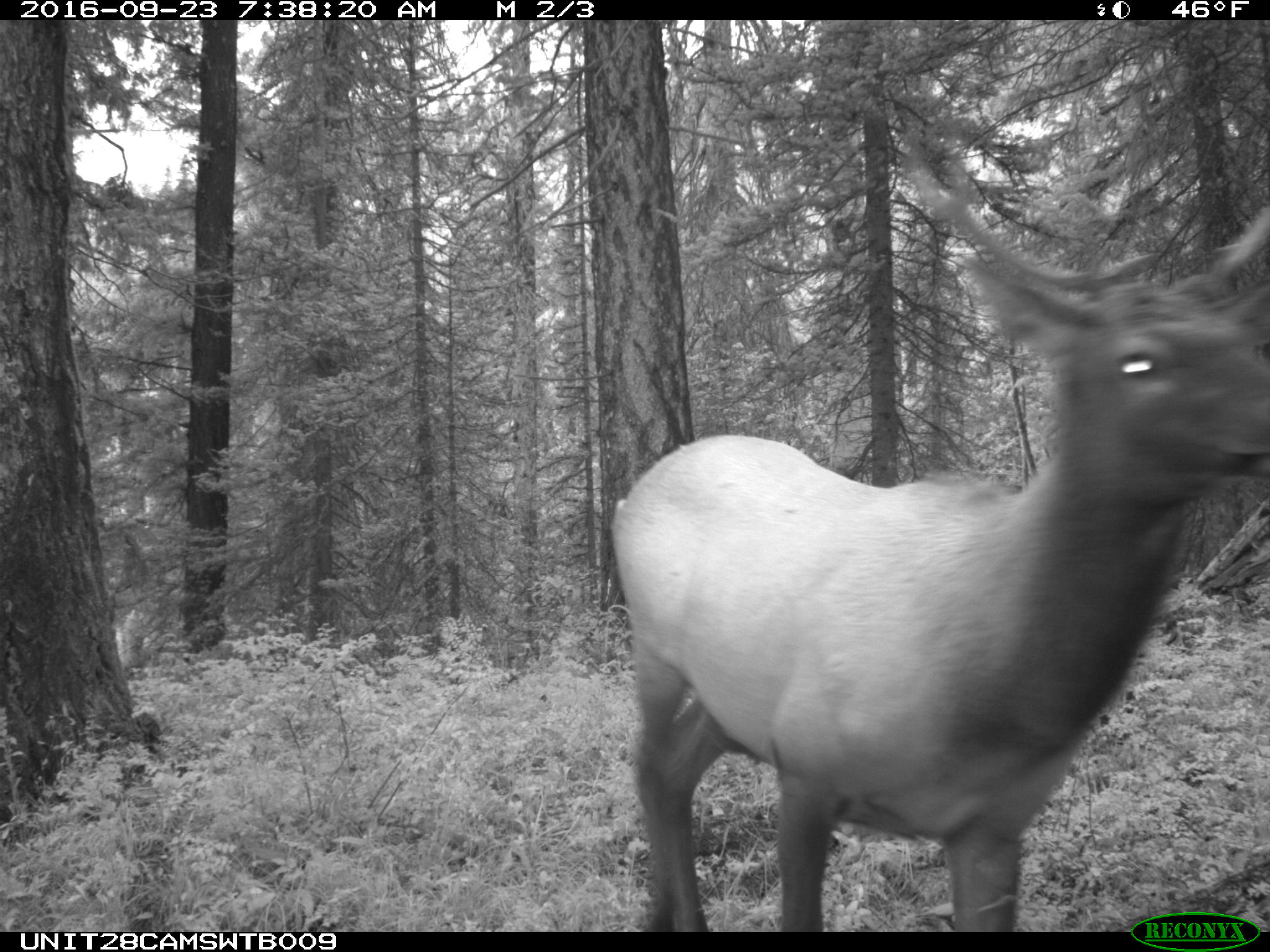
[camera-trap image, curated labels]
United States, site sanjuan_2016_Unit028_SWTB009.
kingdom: Animalia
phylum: Chordata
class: Mammalia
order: Artiodactyla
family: Cervidae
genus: Cervus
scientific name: Cervus elaphus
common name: red deer